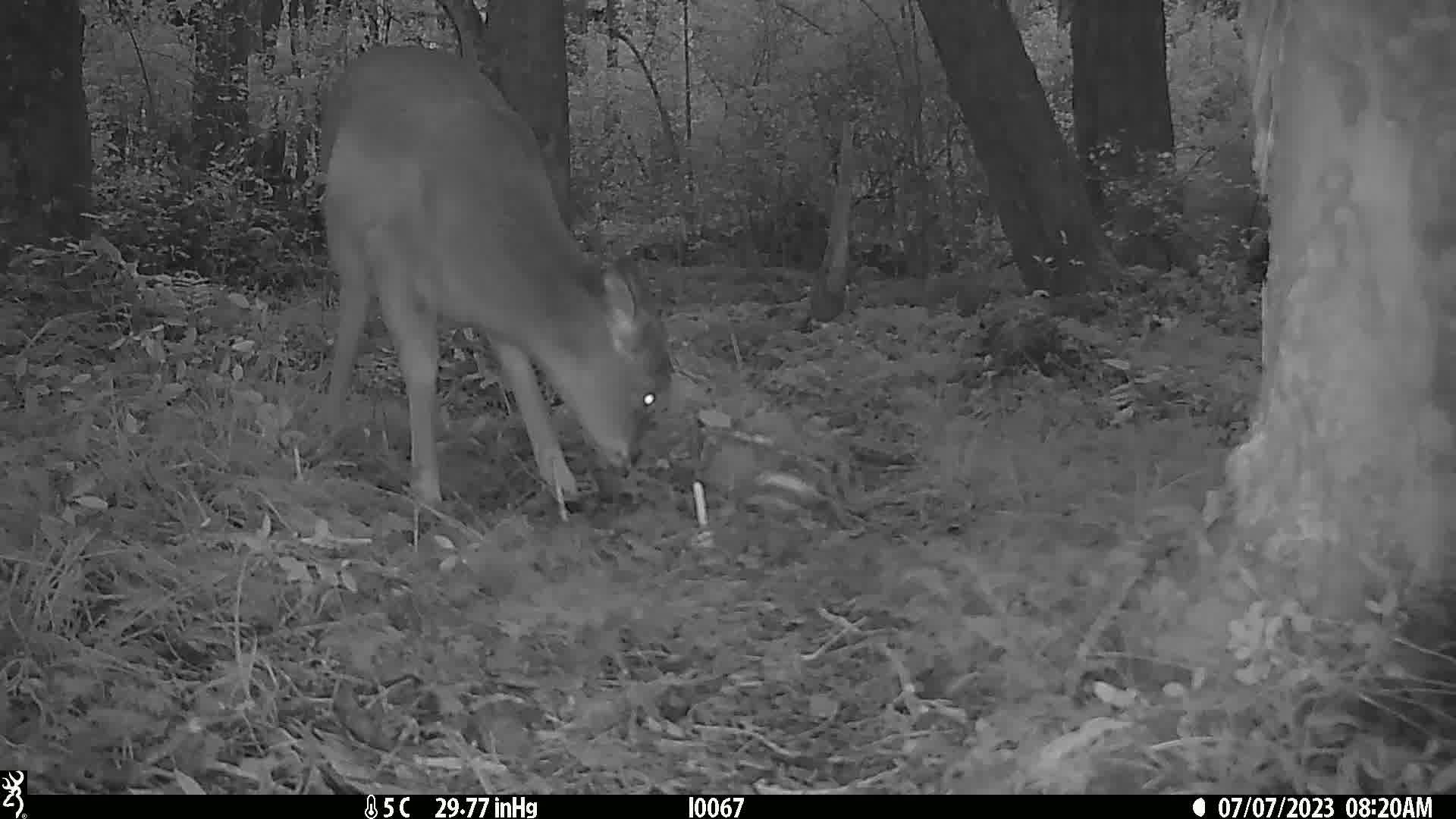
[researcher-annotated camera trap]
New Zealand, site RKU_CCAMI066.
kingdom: Animalia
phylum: Chordata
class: Mammalia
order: Artiodactyla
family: Cervidae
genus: Odocoileus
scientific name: Odocoileus virginianus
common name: white-tailed deer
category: white tailed deer